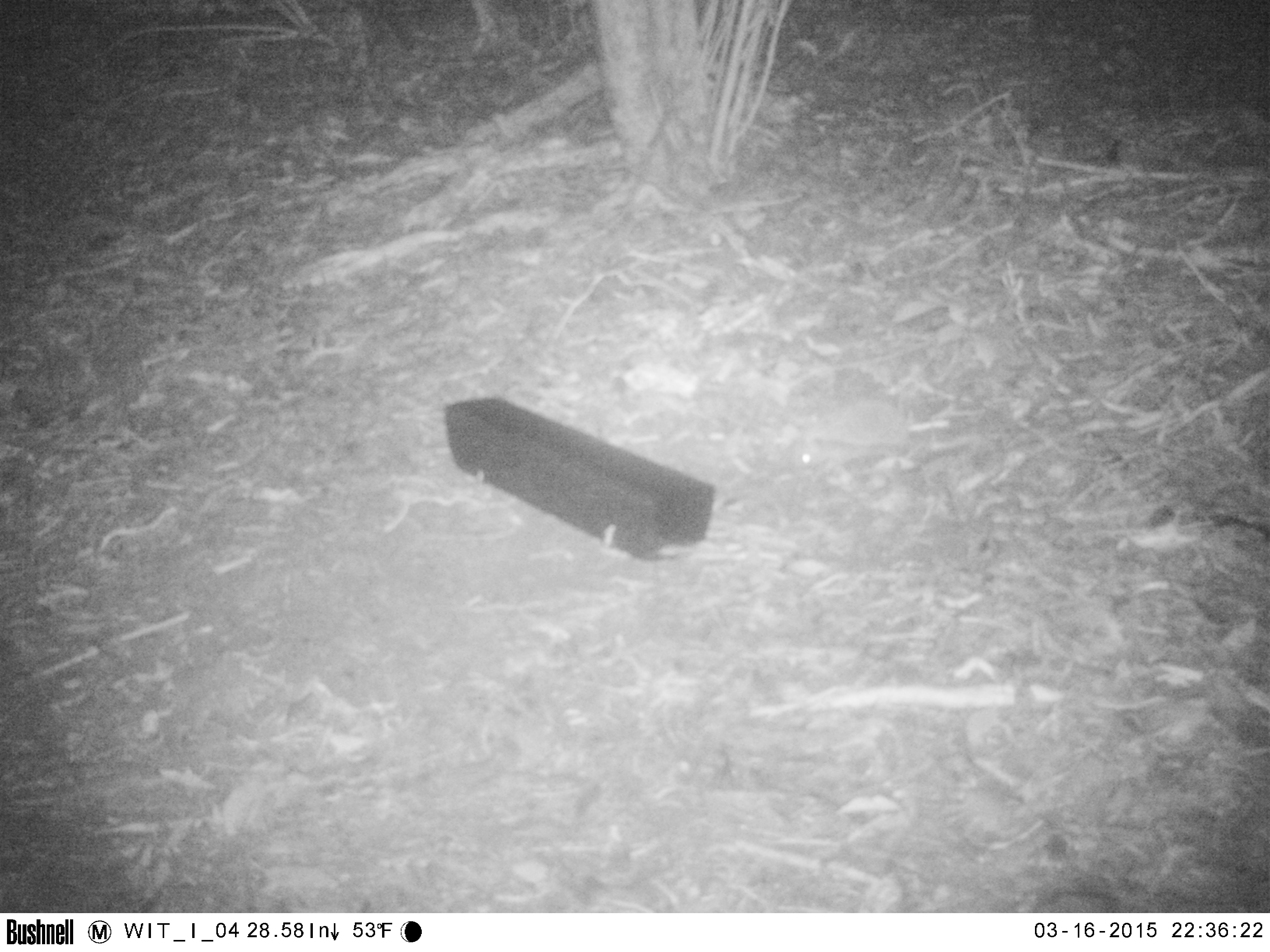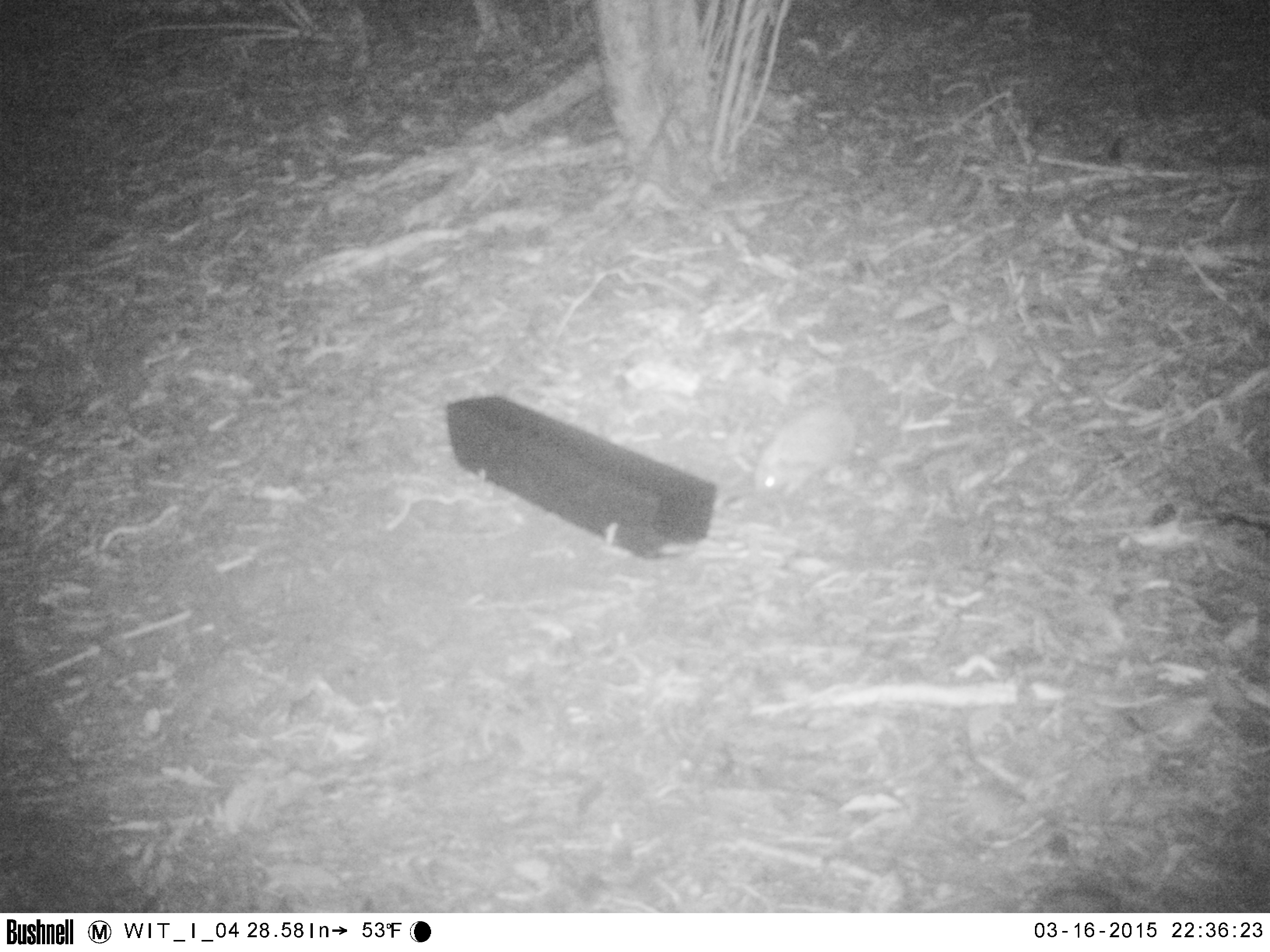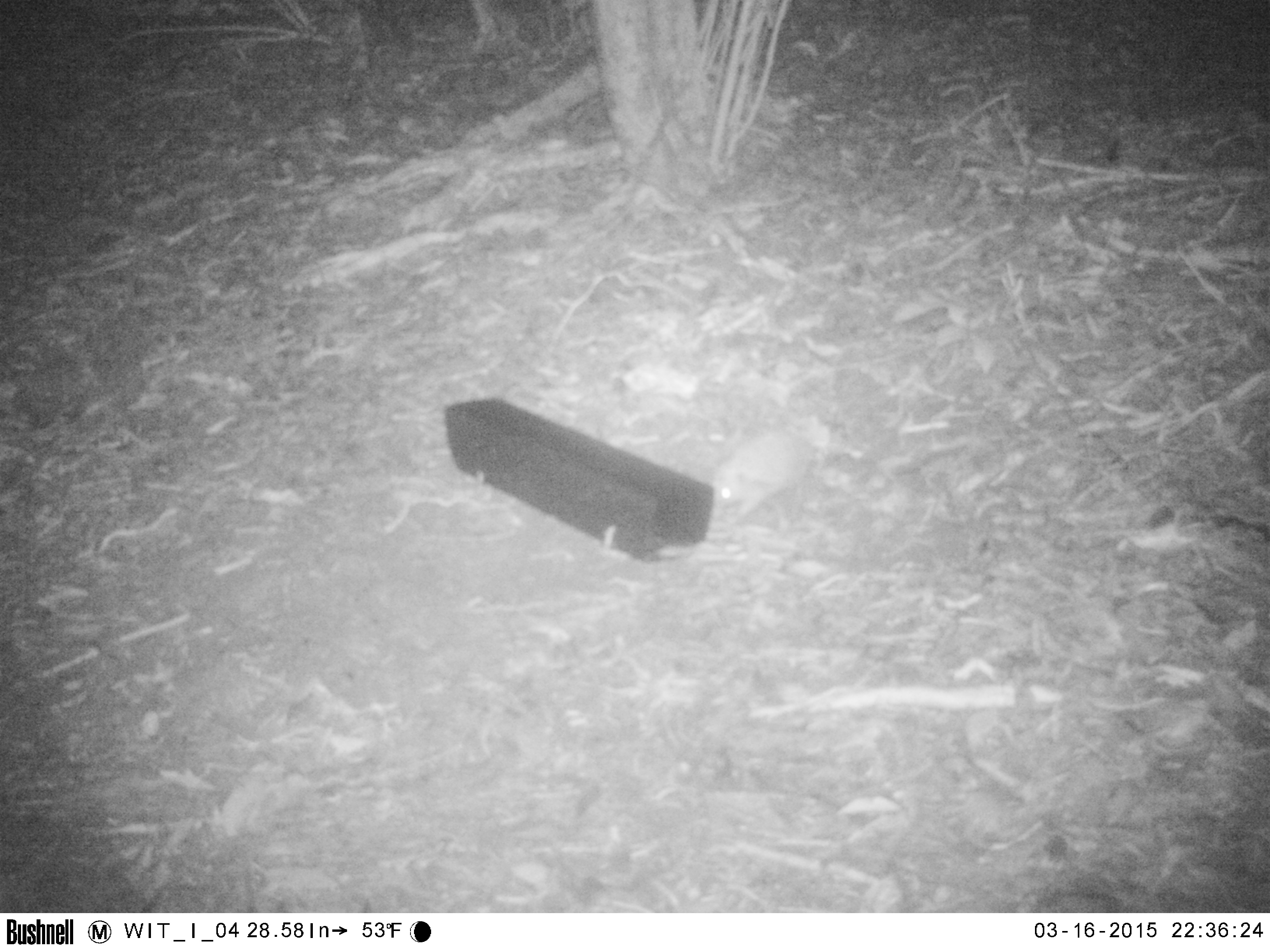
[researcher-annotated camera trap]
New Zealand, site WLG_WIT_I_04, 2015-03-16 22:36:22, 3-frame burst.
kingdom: Animalia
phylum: Chordata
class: Mammalia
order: Eulipotyphla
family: Erinaceidae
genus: Erinaceus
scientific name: Erinaceus europaeus europaeus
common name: european hedgehog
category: hedgehog